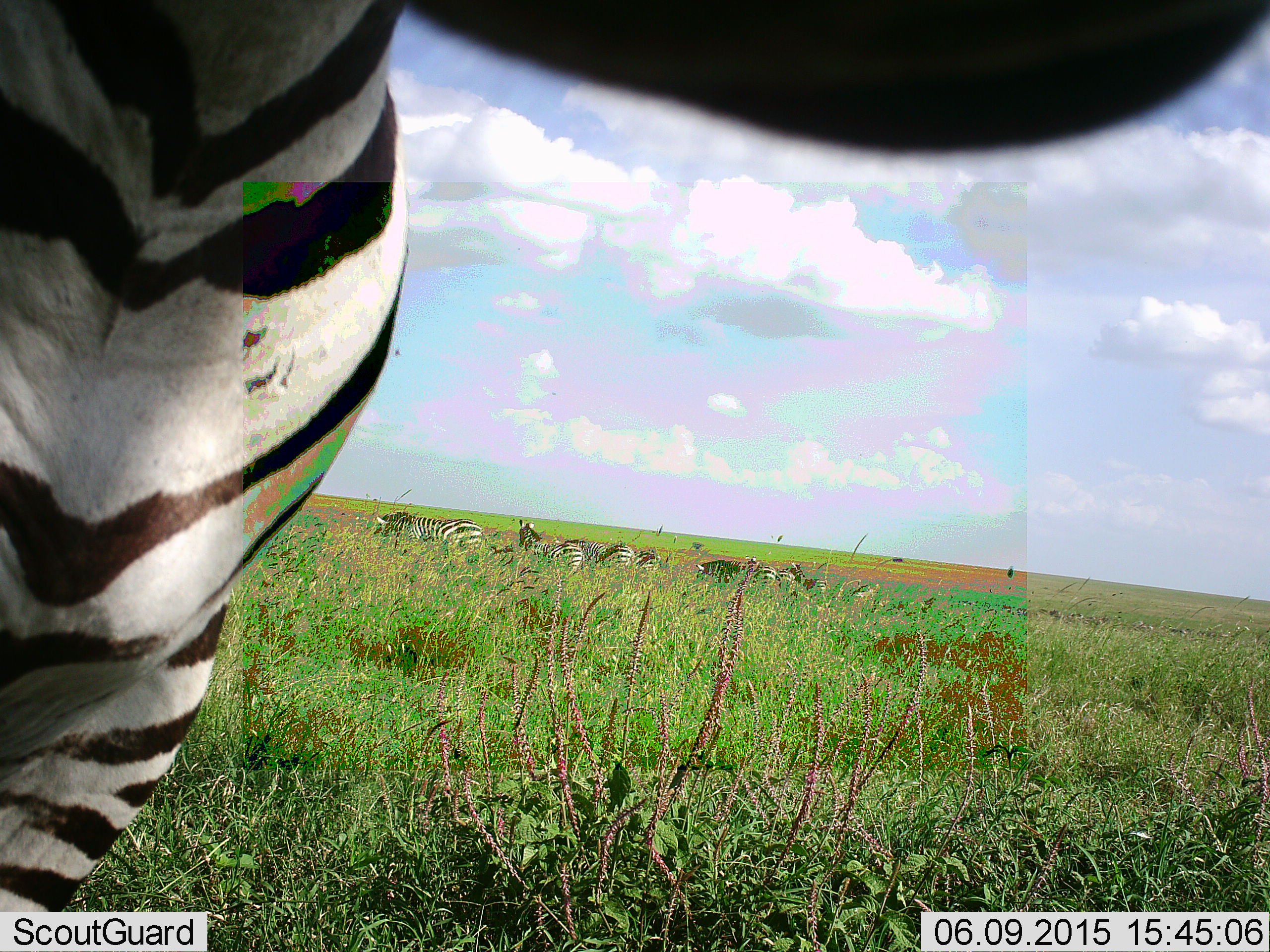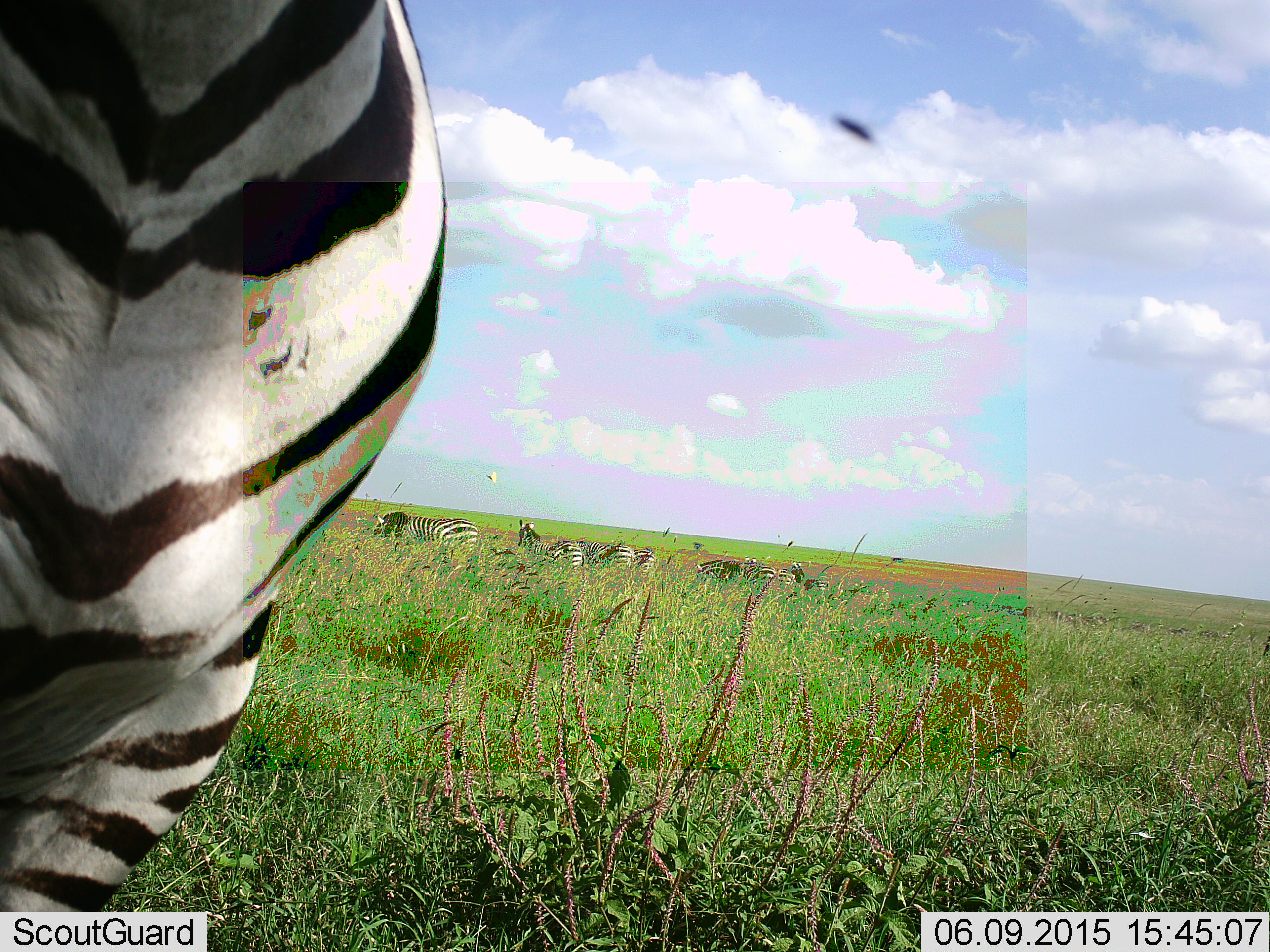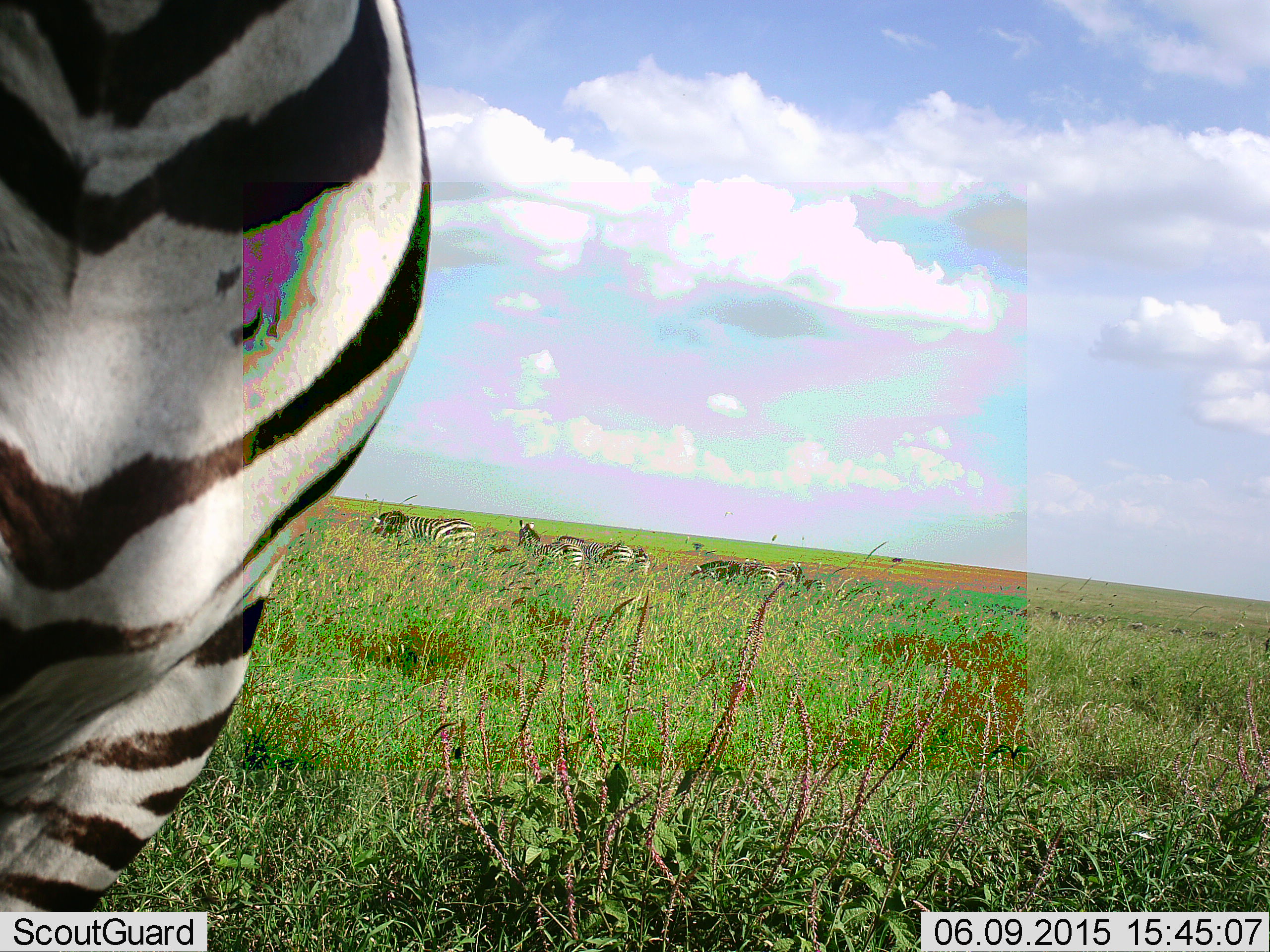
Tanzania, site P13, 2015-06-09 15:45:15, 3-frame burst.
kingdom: Animalia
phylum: Chordata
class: Mammalia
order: Perissodactyla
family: Equidae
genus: Equus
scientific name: Equus quagga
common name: plains zebra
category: zebra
Zebra (plains zebra) (Equus quagga), count 8. Behavior (volunteer vote fractions): standing 79%, resting 0%, moving 7%, interacting 14%. Young present (vote fraction): 0%. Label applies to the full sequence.